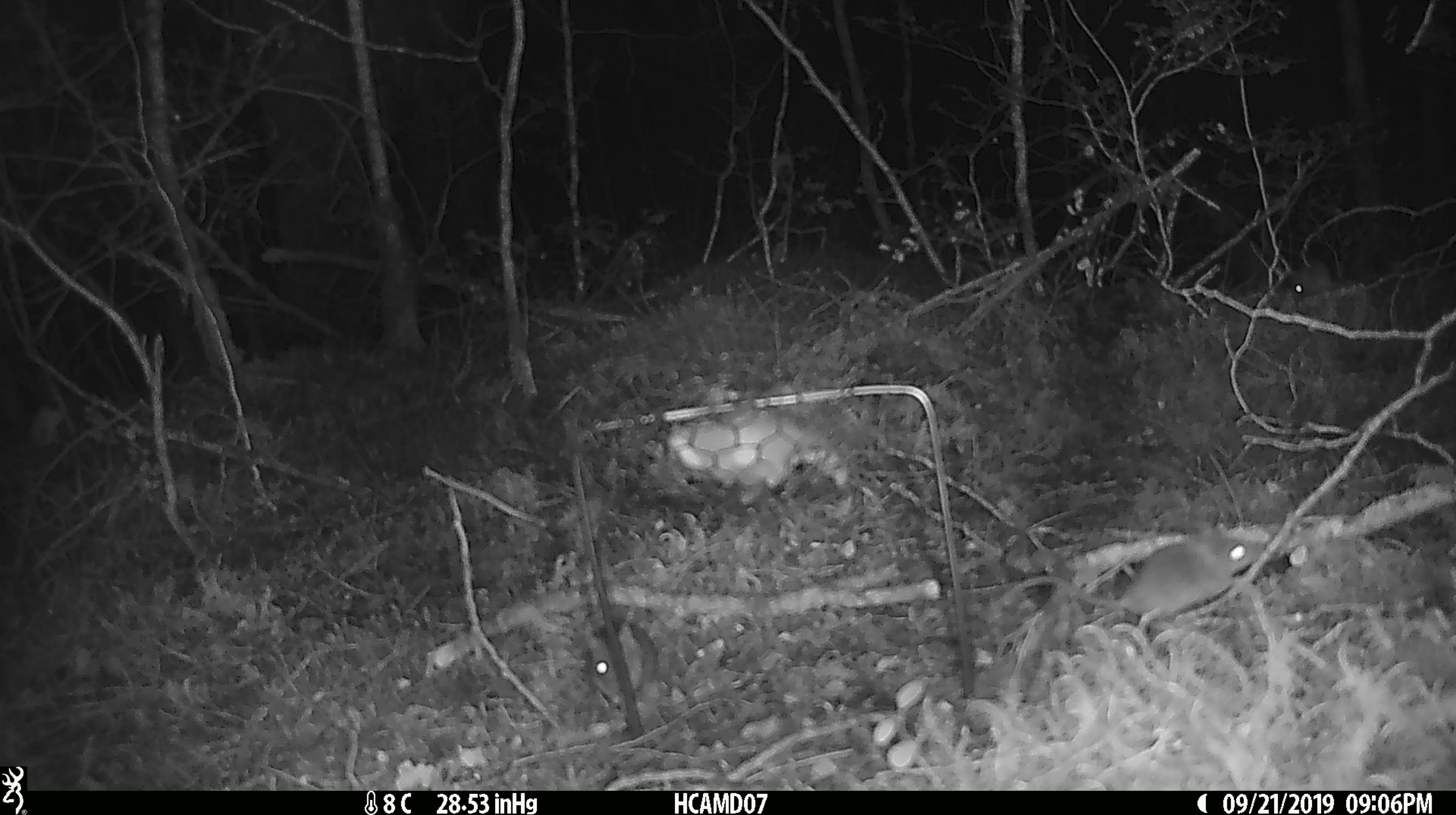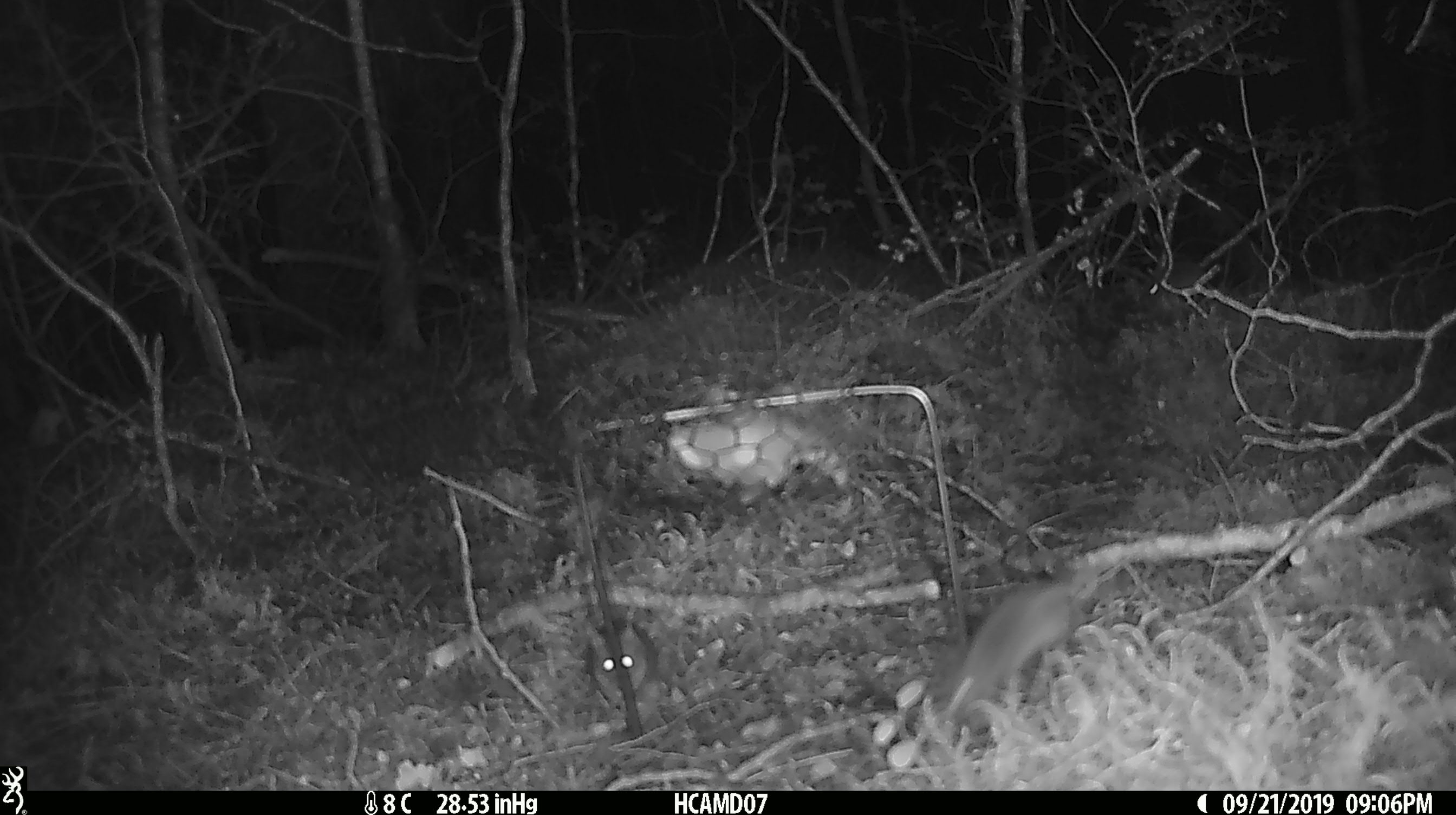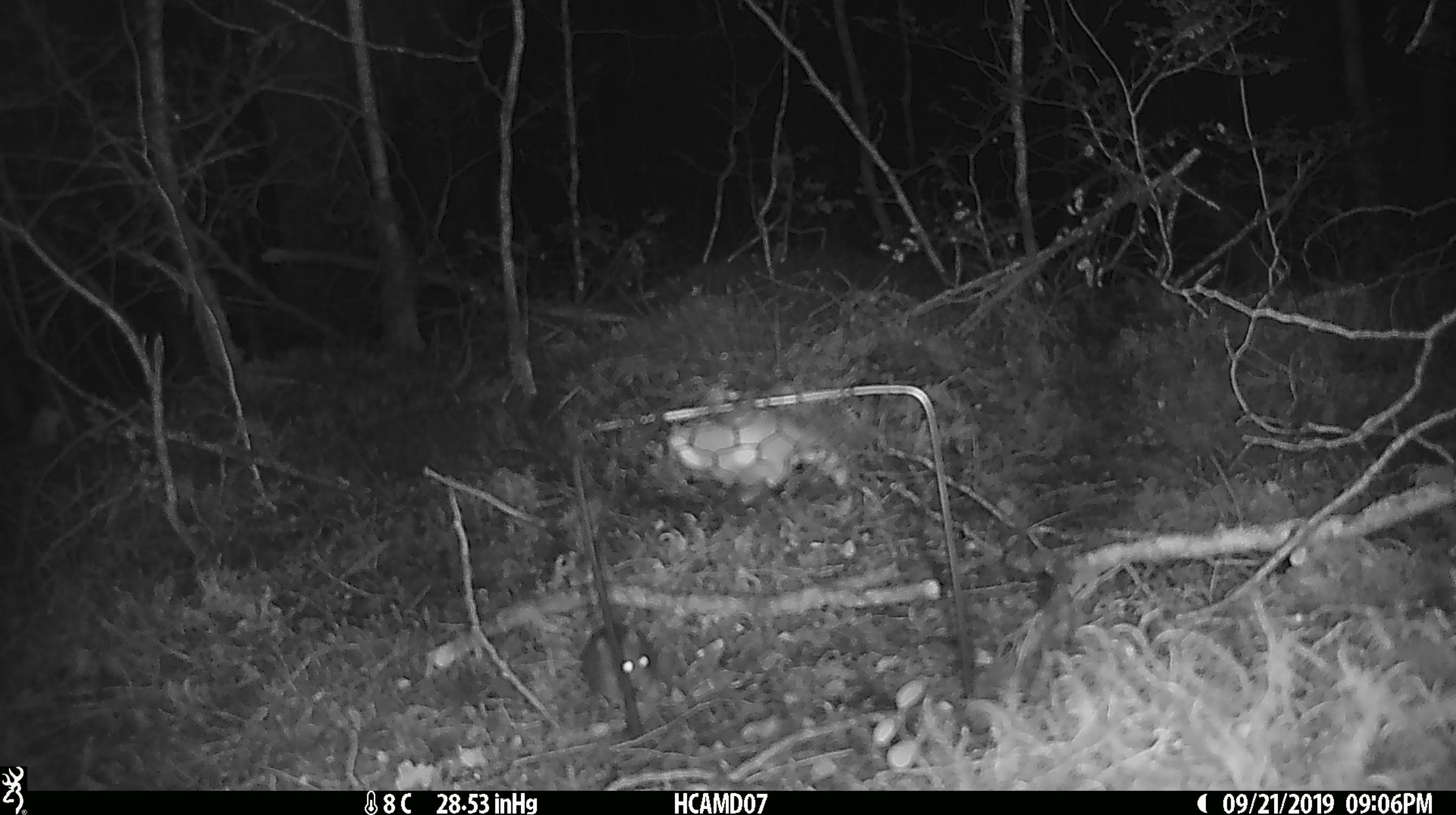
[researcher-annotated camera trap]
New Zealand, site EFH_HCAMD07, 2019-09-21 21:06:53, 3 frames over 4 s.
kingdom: Animalia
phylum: Chordata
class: Mammalia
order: Rodentia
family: Muridae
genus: Mus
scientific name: Mus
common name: mouse